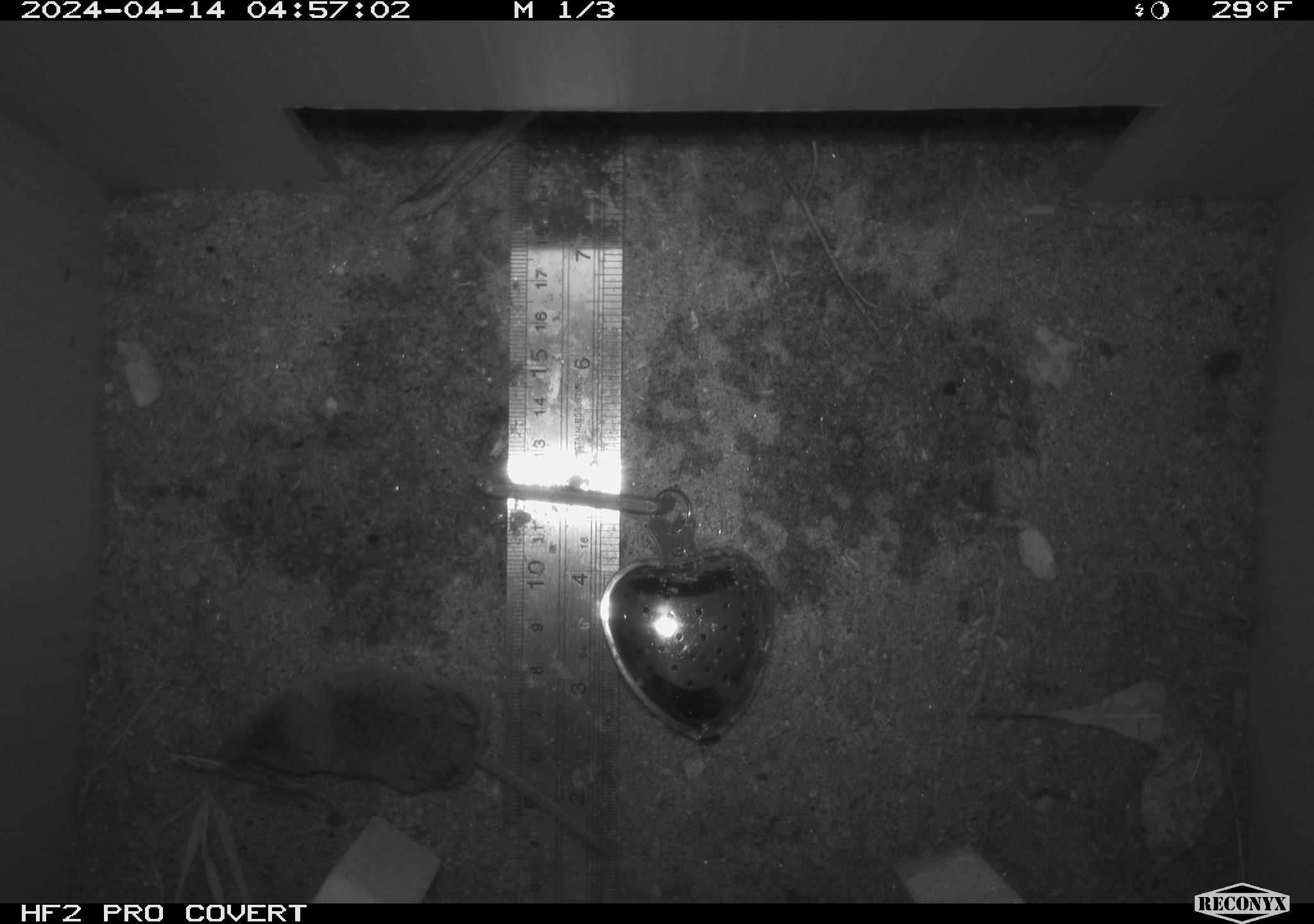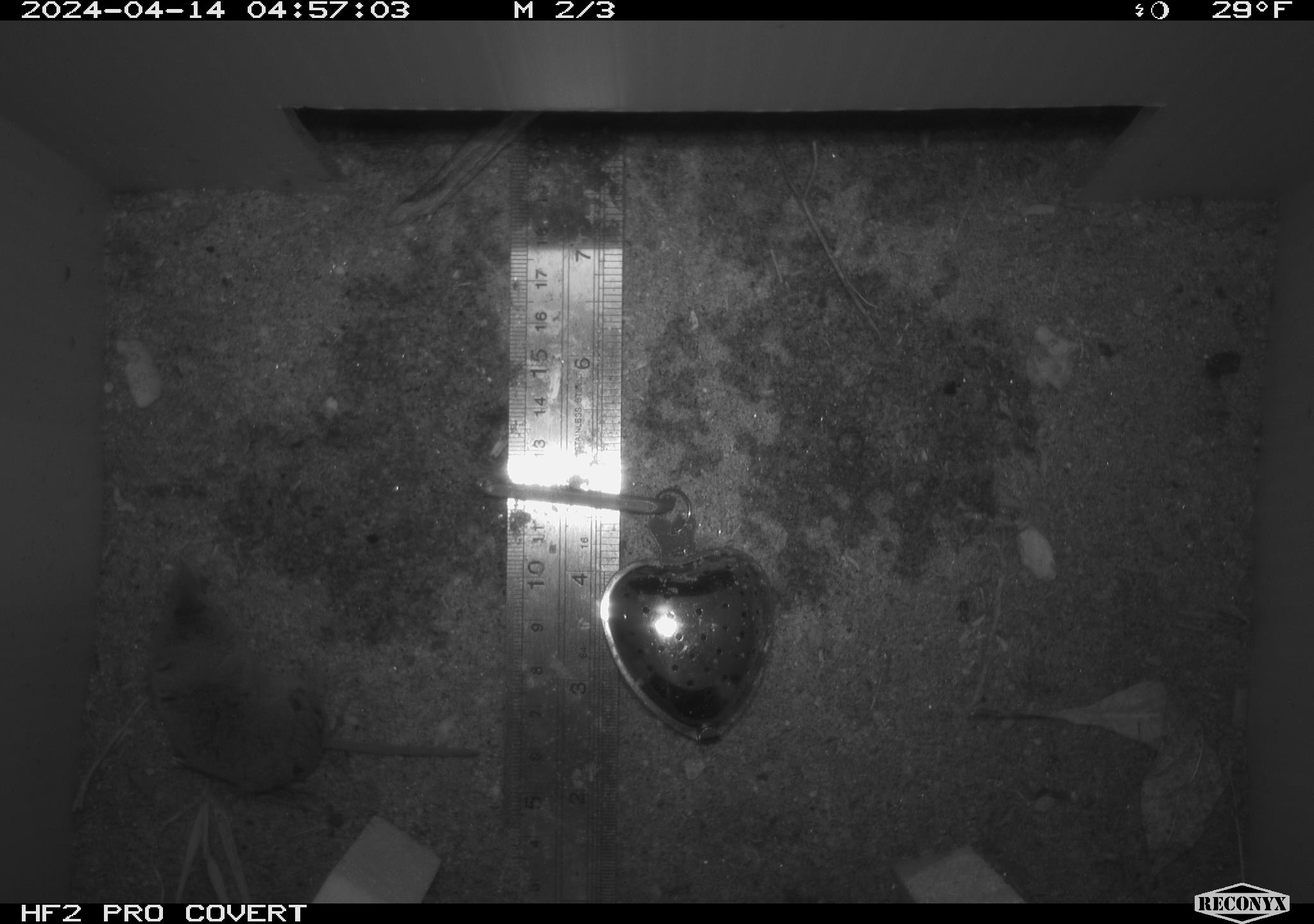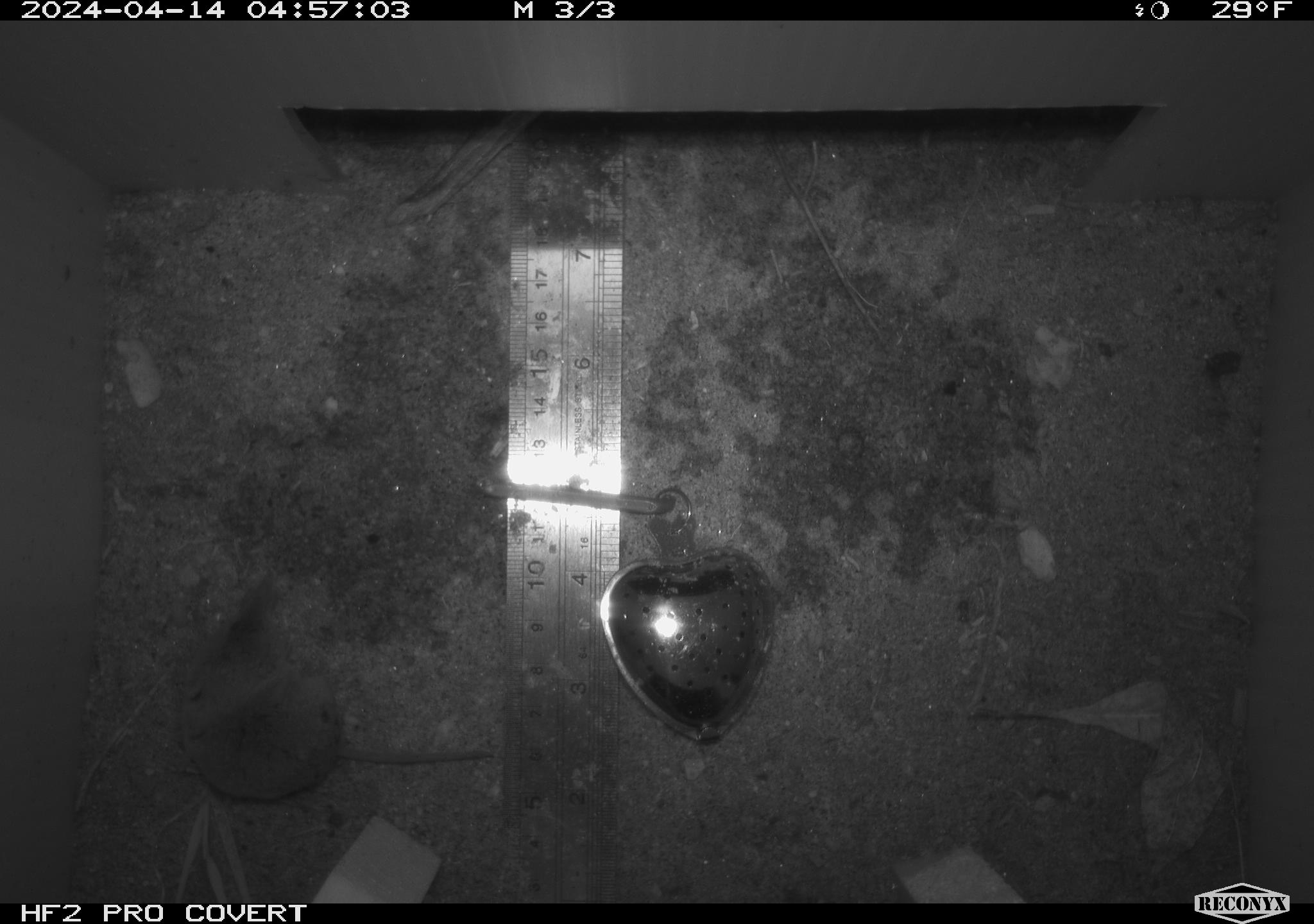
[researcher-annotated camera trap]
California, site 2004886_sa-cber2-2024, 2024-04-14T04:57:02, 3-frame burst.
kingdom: Animalia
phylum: Chordata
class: Mammalia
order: Eulipotyphla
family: Soricidae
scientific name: Soricidae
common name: shrews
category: soricidae family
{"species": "soricidae family (shrews) (Soricidae)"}